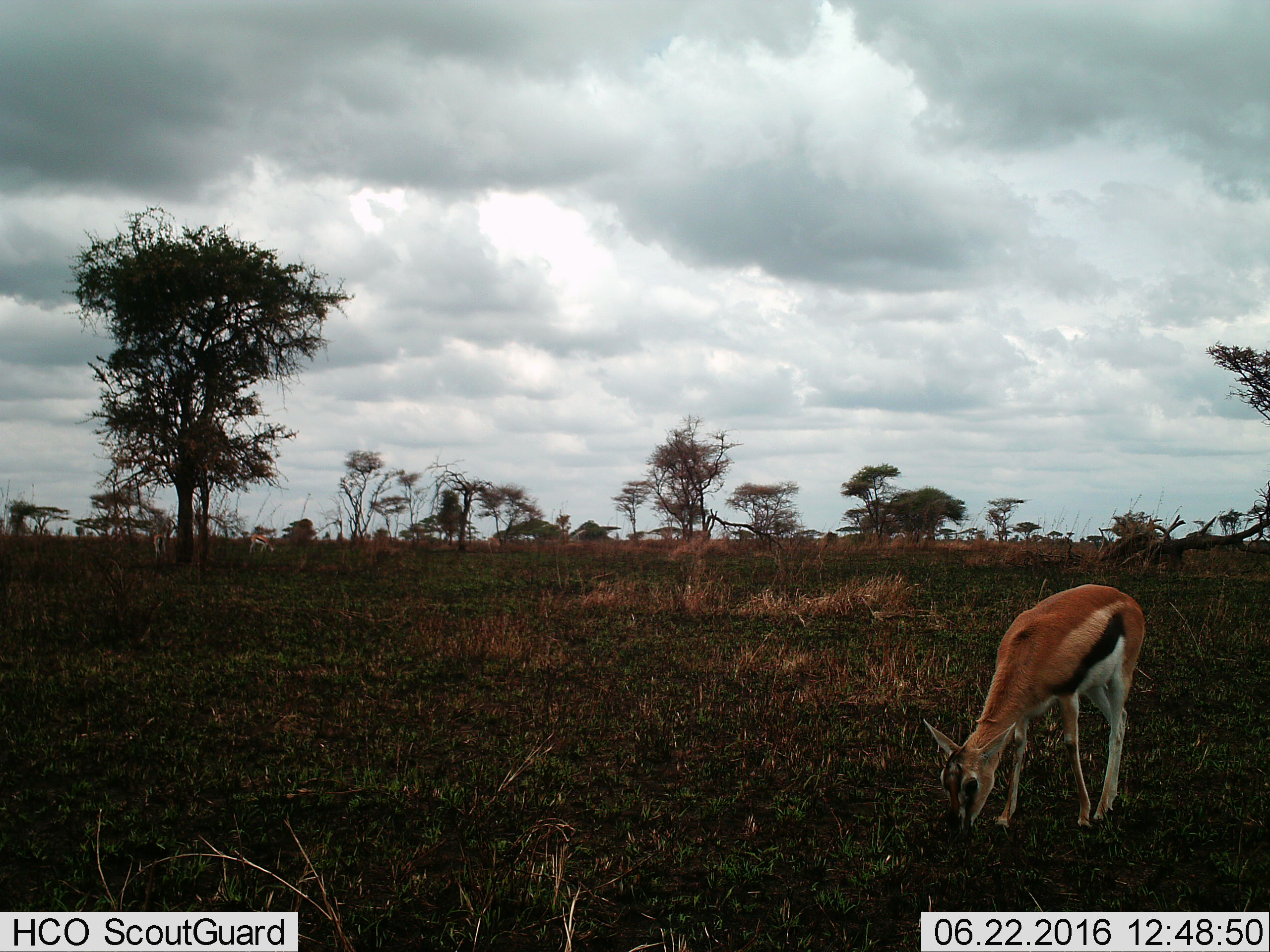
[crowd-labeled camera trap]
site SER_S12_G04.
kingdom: Animalia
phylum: Chordata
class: Mammalia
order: Artiodactyla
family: Bovidae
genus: Eudorcas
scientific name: Eudorcas thomsonii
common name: thomson's gazelle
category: gazellethomsons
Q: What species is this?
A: Gazellethomsons (thomson's gazelle) (Eudorcas thomsonii).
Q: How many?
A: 1.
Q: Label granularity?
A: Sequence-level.